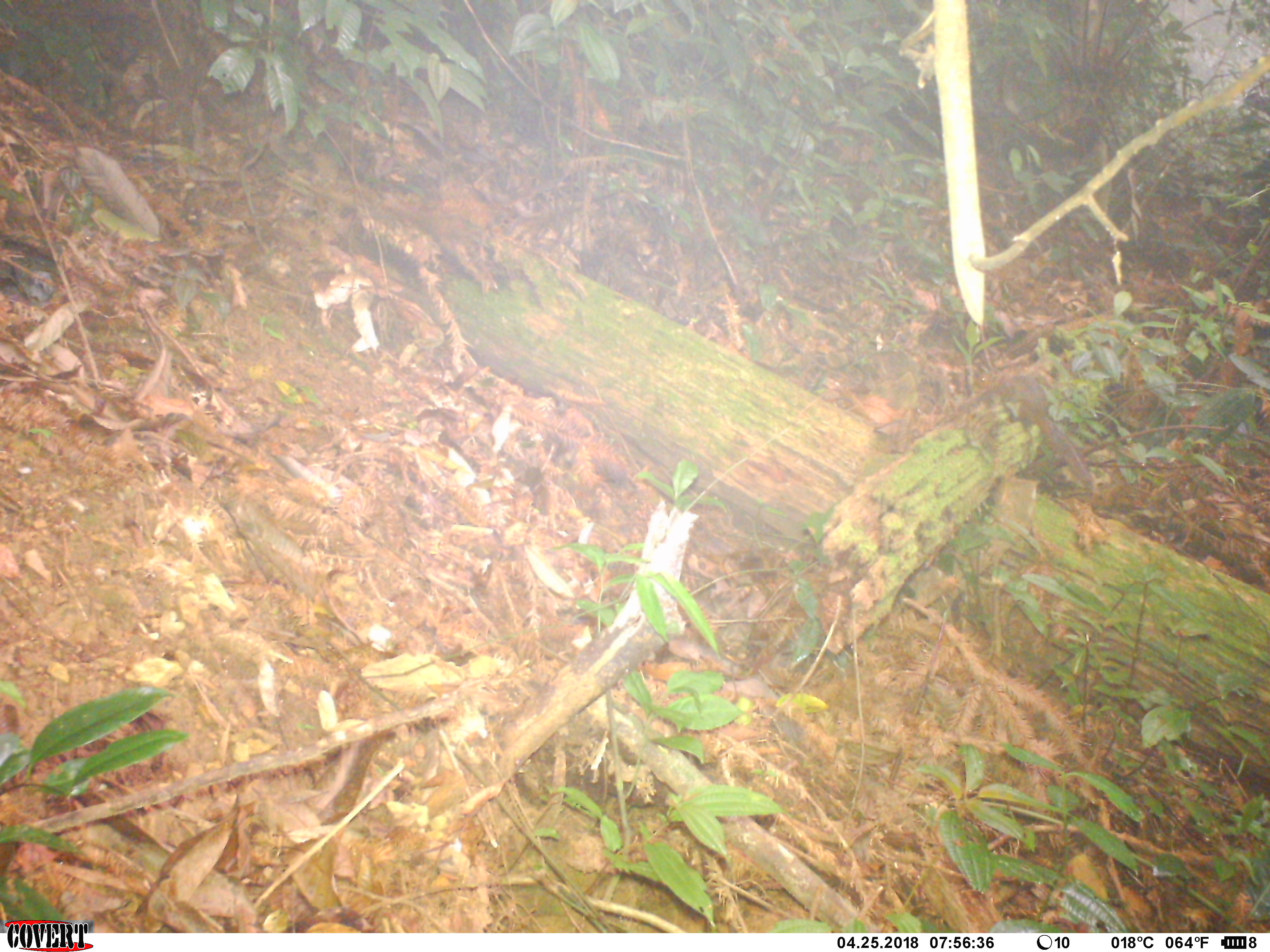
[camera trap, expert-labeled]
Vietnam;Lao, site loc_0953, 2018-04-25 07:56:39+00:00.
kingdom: Animalia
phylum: Chordata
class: Mammalia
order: Rodentia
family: Sciuridae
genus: Dremomys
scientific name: Dremomys rufigenis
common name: red-cheeked squirrel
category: red cheeked squirrel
Red cheeked squirrel (red-cheeked squirrel) (Dremomys rufigenis). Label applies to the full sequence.